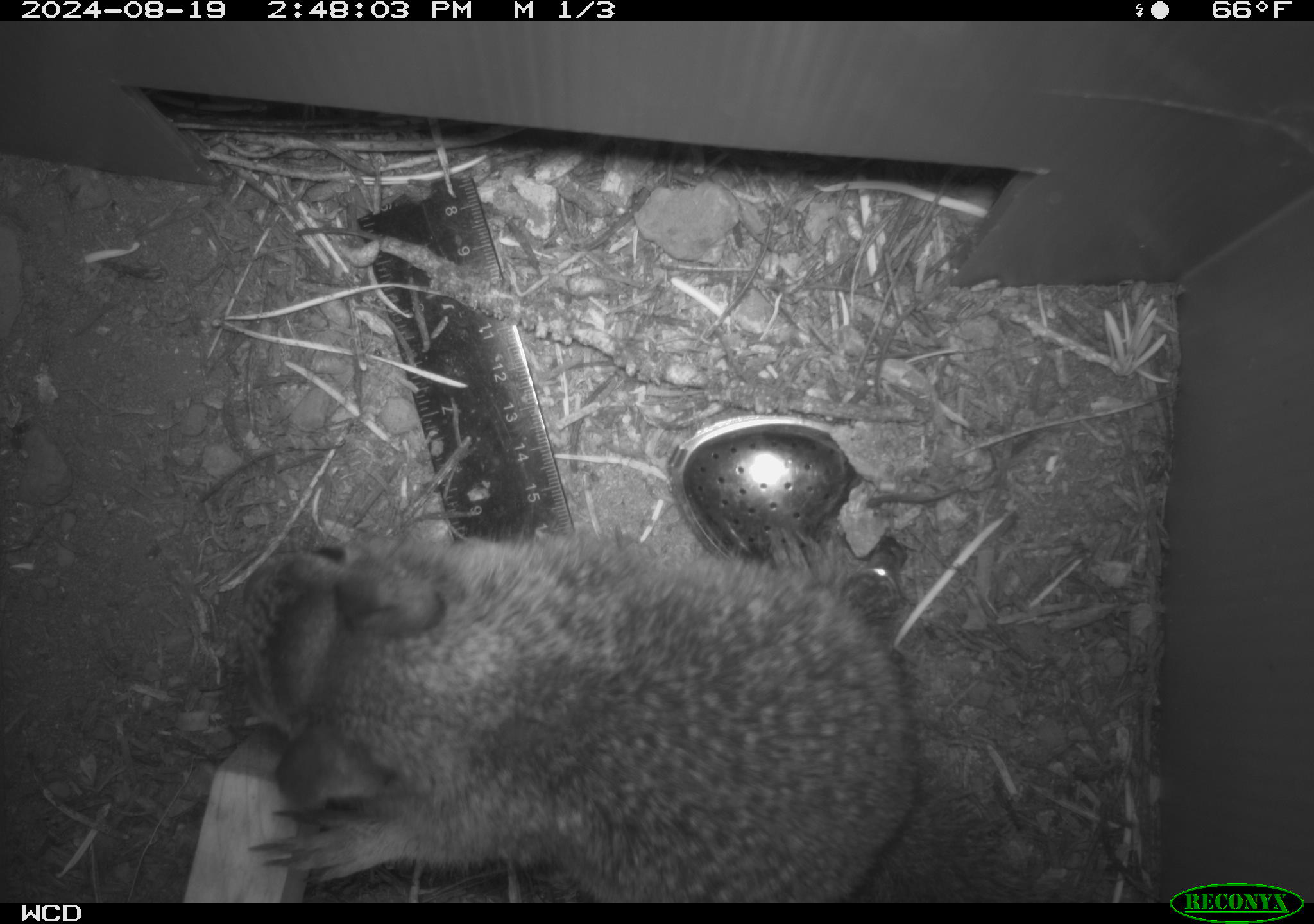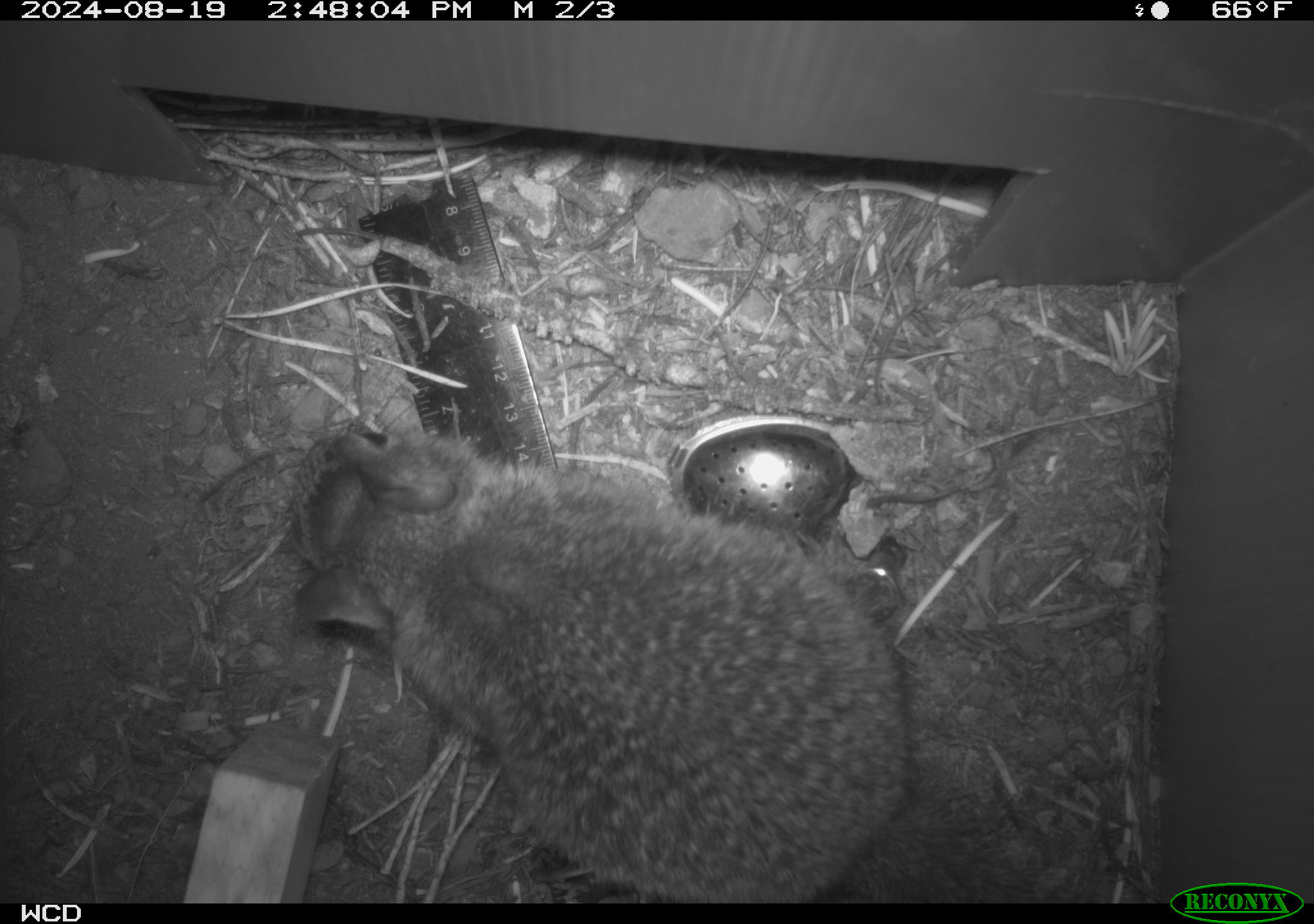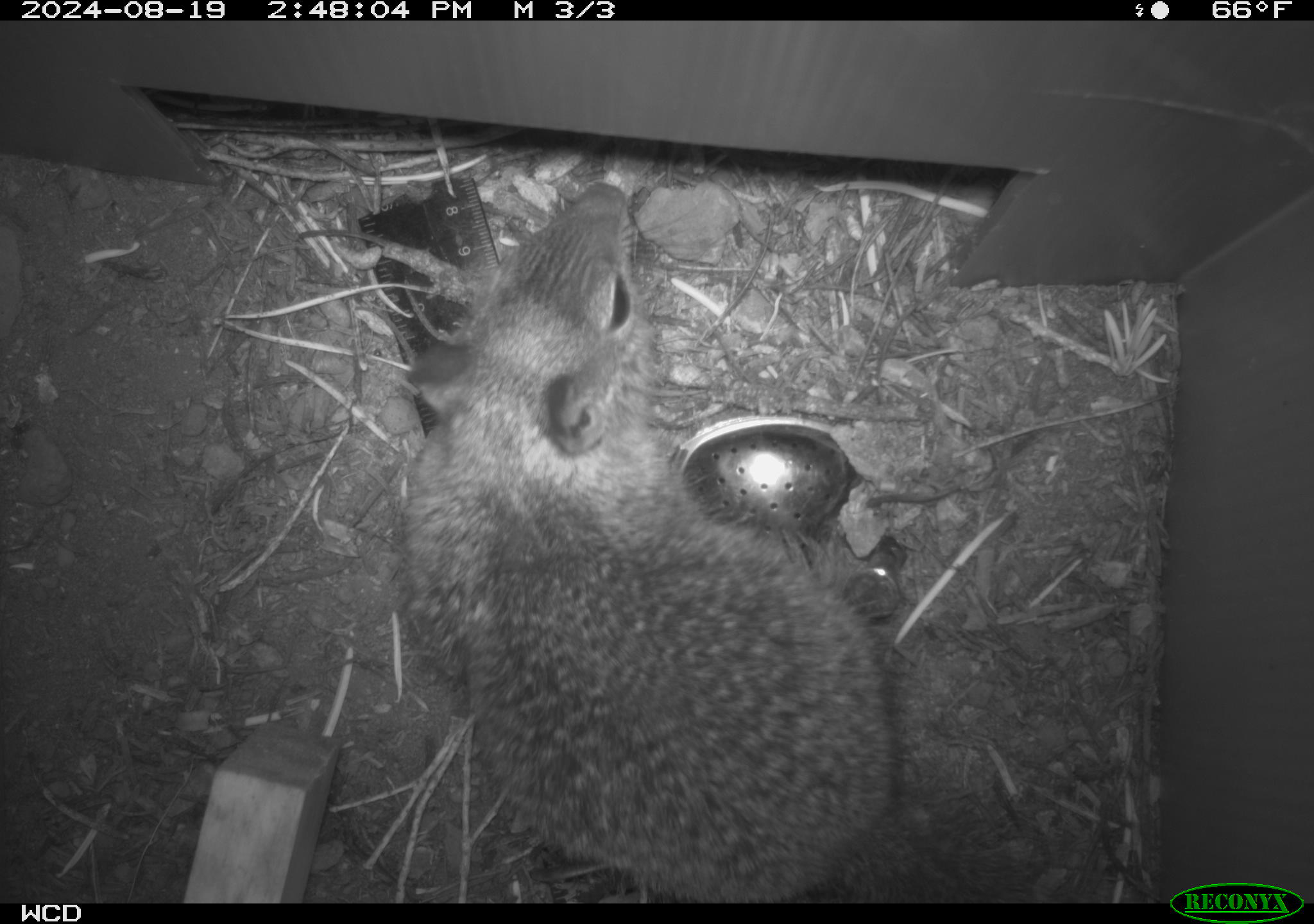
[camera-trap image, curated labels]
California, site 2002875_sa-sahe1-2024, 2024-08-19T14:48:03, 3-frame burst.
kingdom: Animalia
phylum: Chordata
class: Mammalia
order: Rodentia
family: Sciuridae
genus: Otospermophilus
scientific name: Otospermophilus beecheyi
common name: california ground squirrel